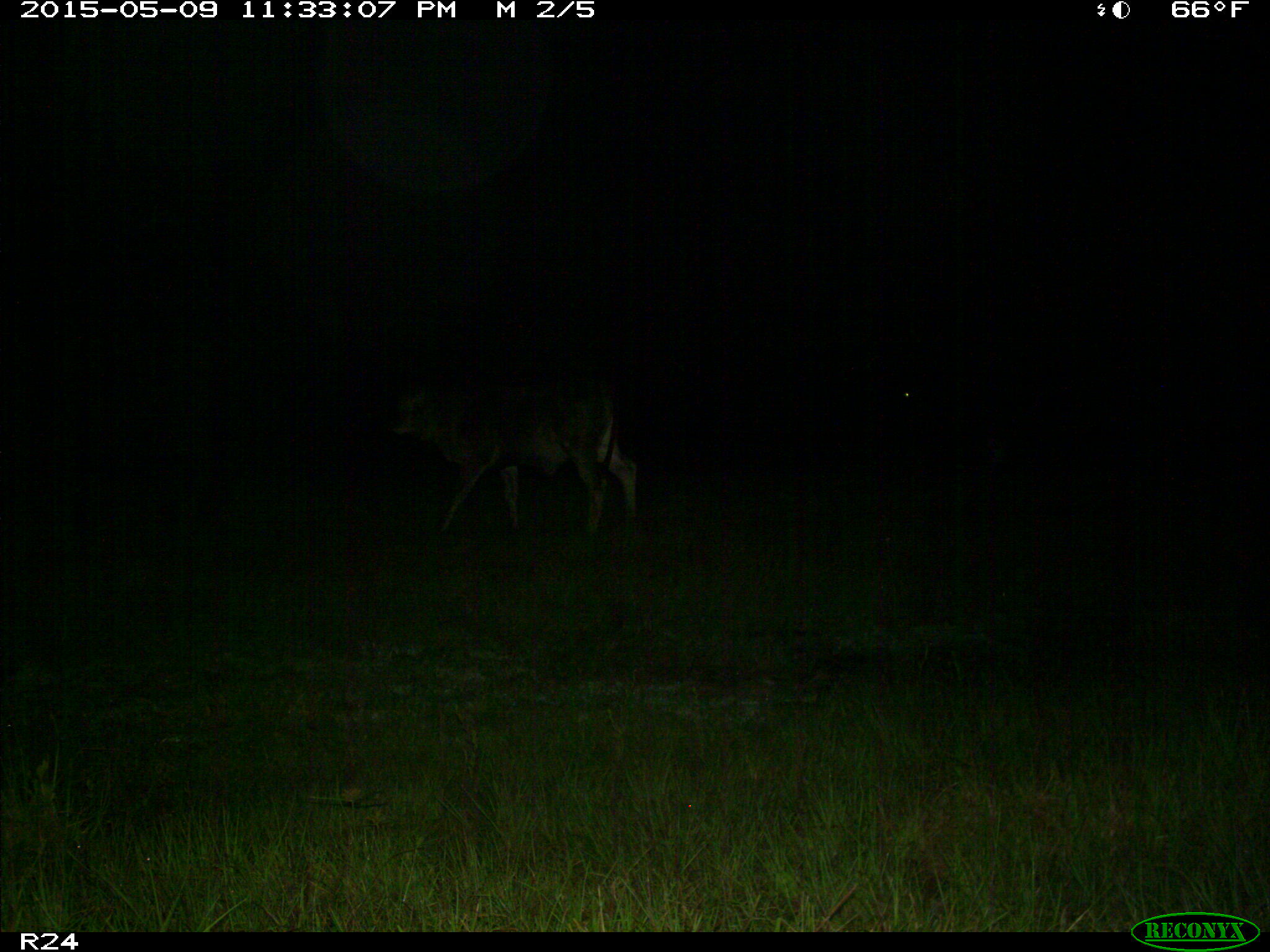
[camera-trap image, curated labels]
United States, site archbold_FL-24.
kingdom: Animalia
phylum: Chordata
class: Mammalia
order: Artiodactyla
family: Bovidae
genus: Bos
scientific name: Bos taurus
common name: domestic cow